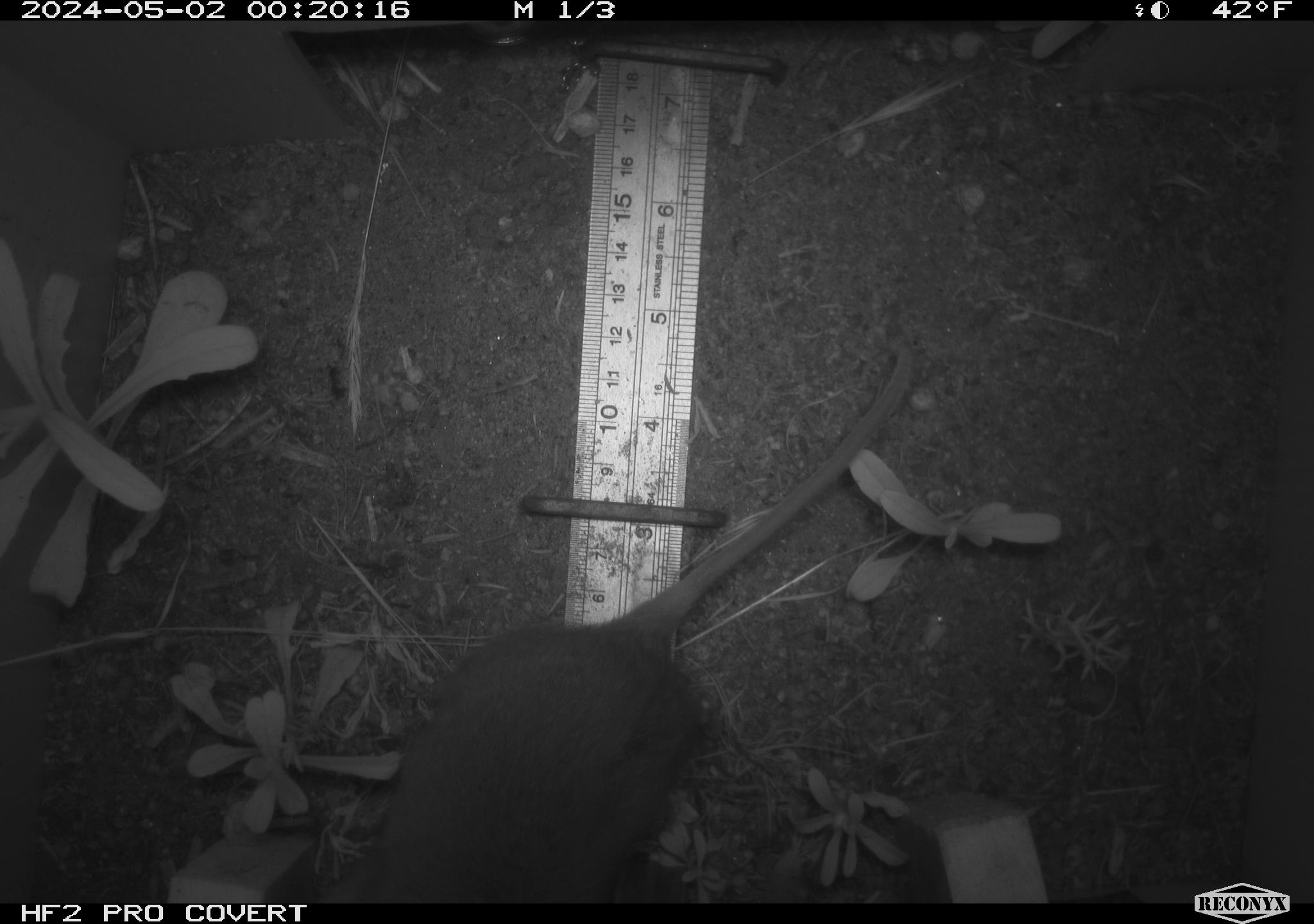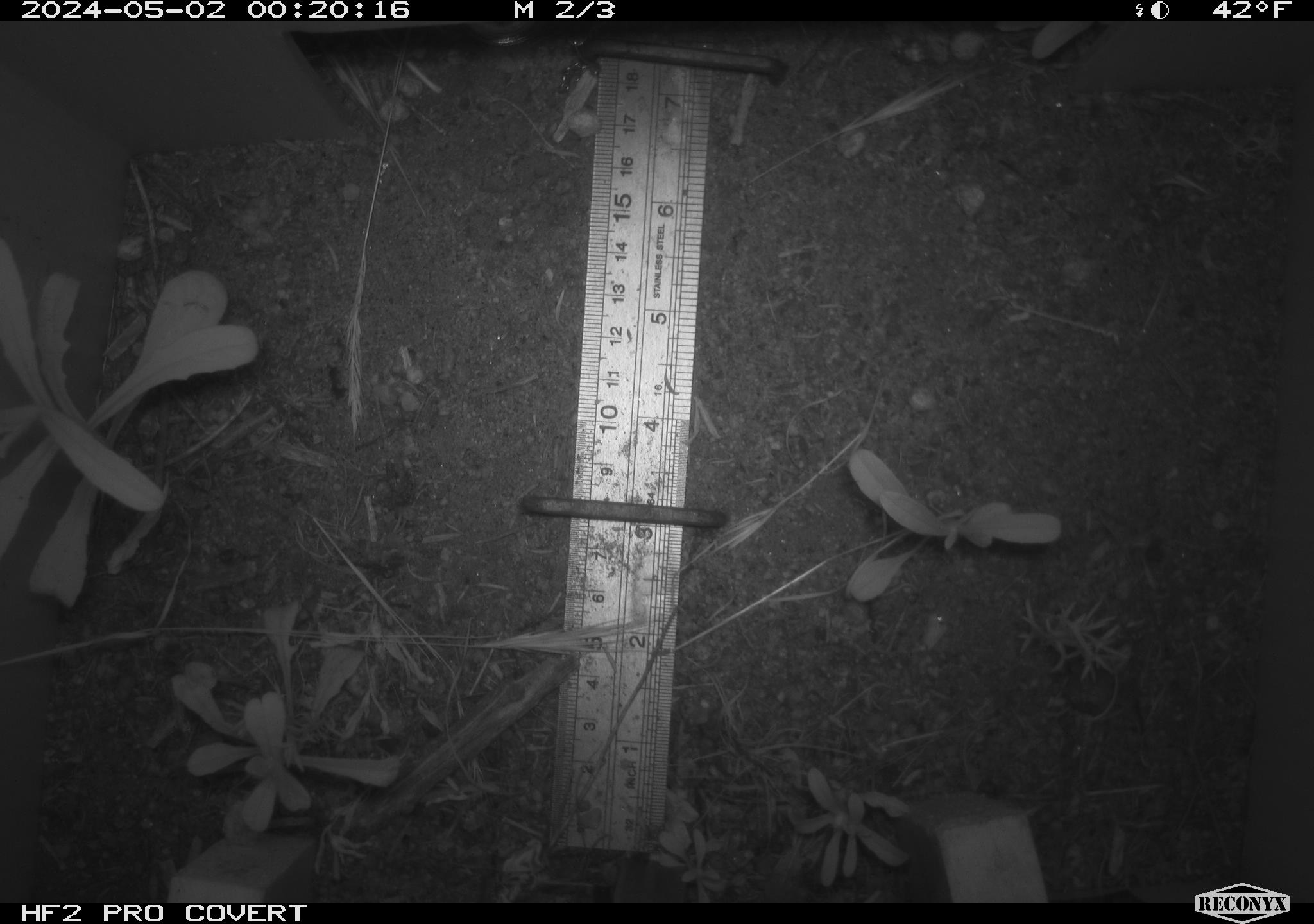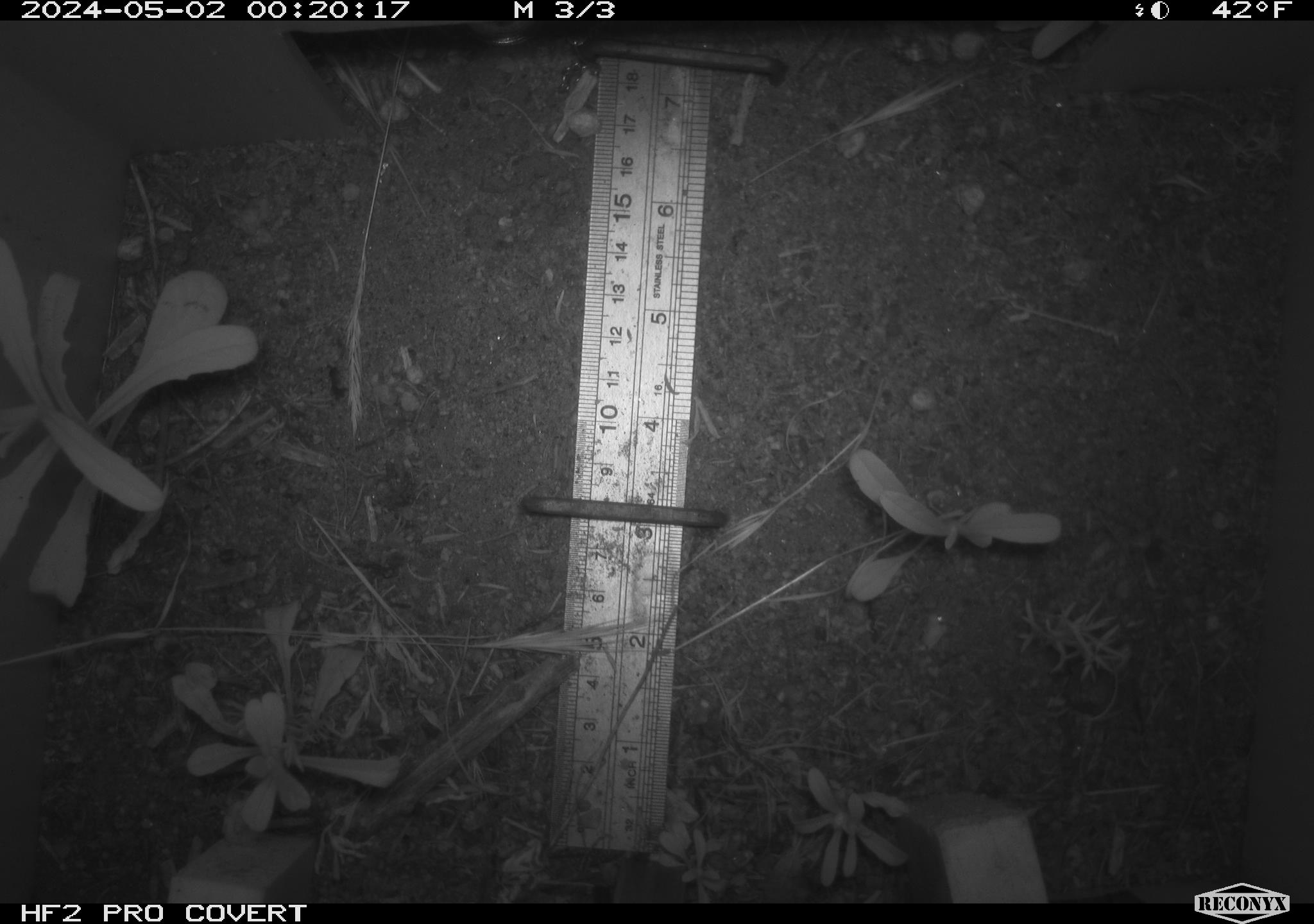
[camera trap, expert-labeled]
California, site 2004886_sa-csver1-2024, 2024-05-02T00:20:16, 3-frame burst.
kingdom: Animalia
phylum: Chordata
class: Mammalia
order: Rodentia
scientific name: Rodentia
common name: rodent